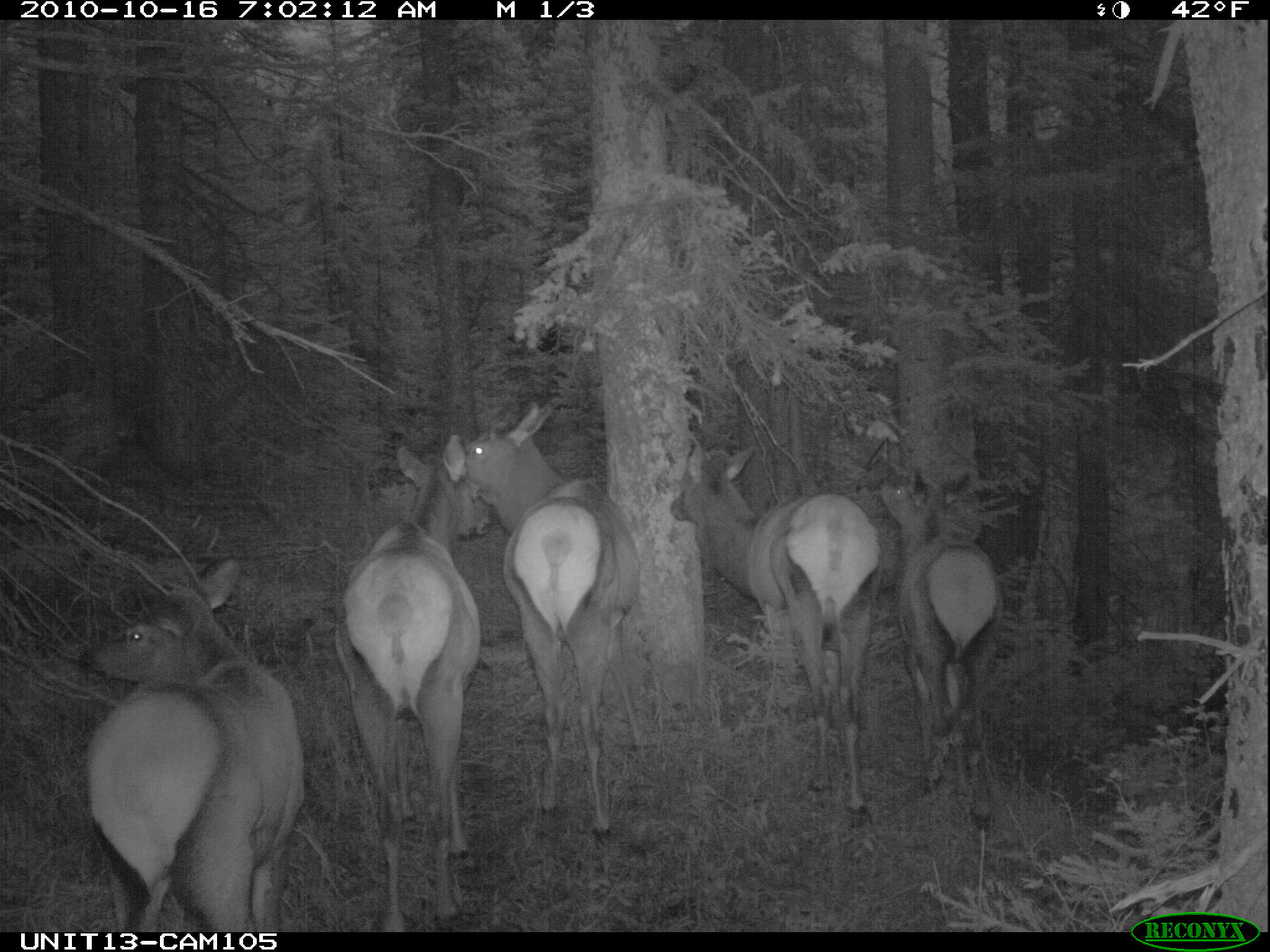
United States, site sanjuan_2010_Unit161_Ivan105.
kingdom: Animalia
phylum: Chordata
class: Mammalia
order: Artiodactyla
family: Cervidae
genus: Cervus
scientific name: Cervus elaphus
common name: red deer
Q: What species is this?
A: Cervus elaphus (red deer).